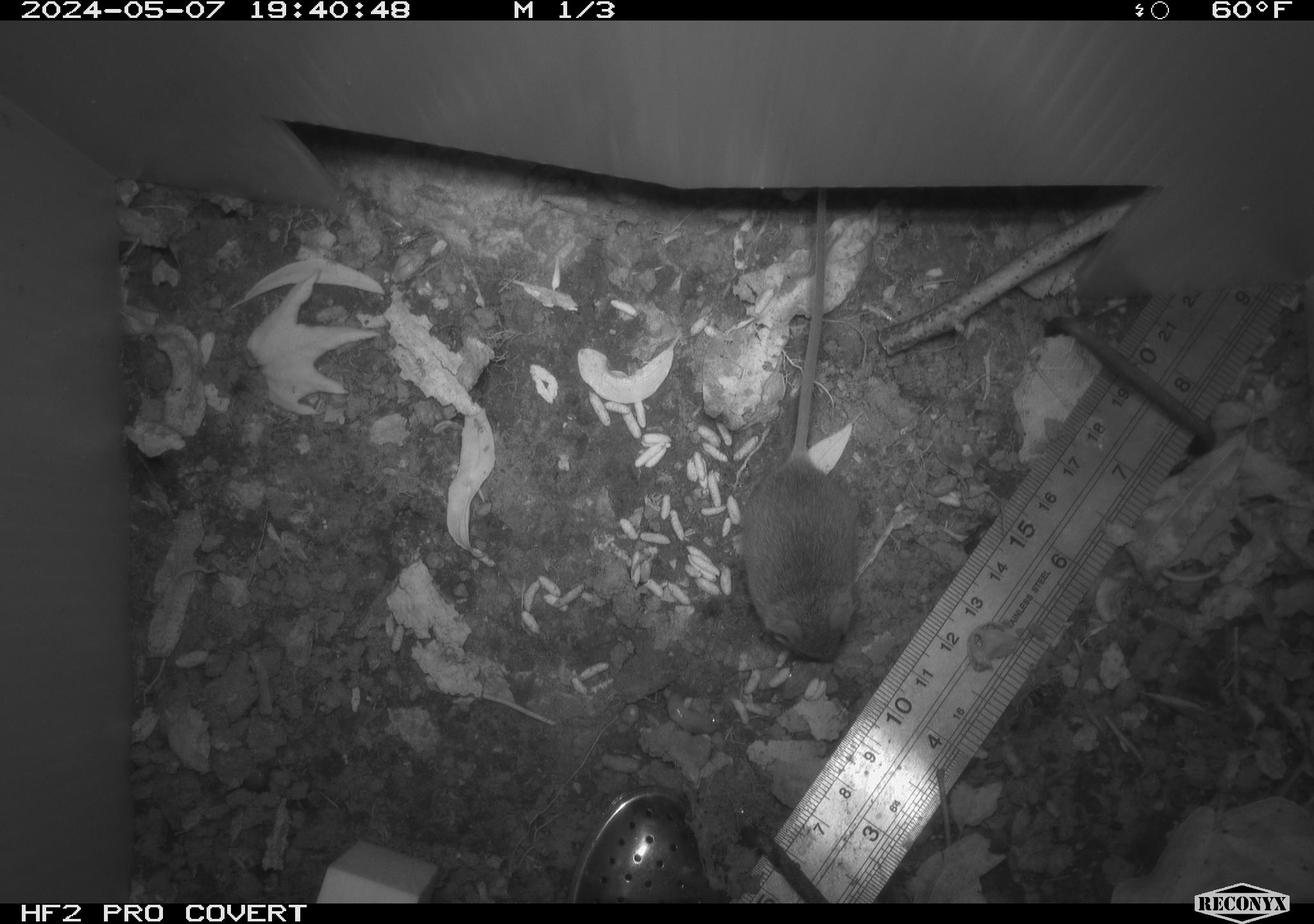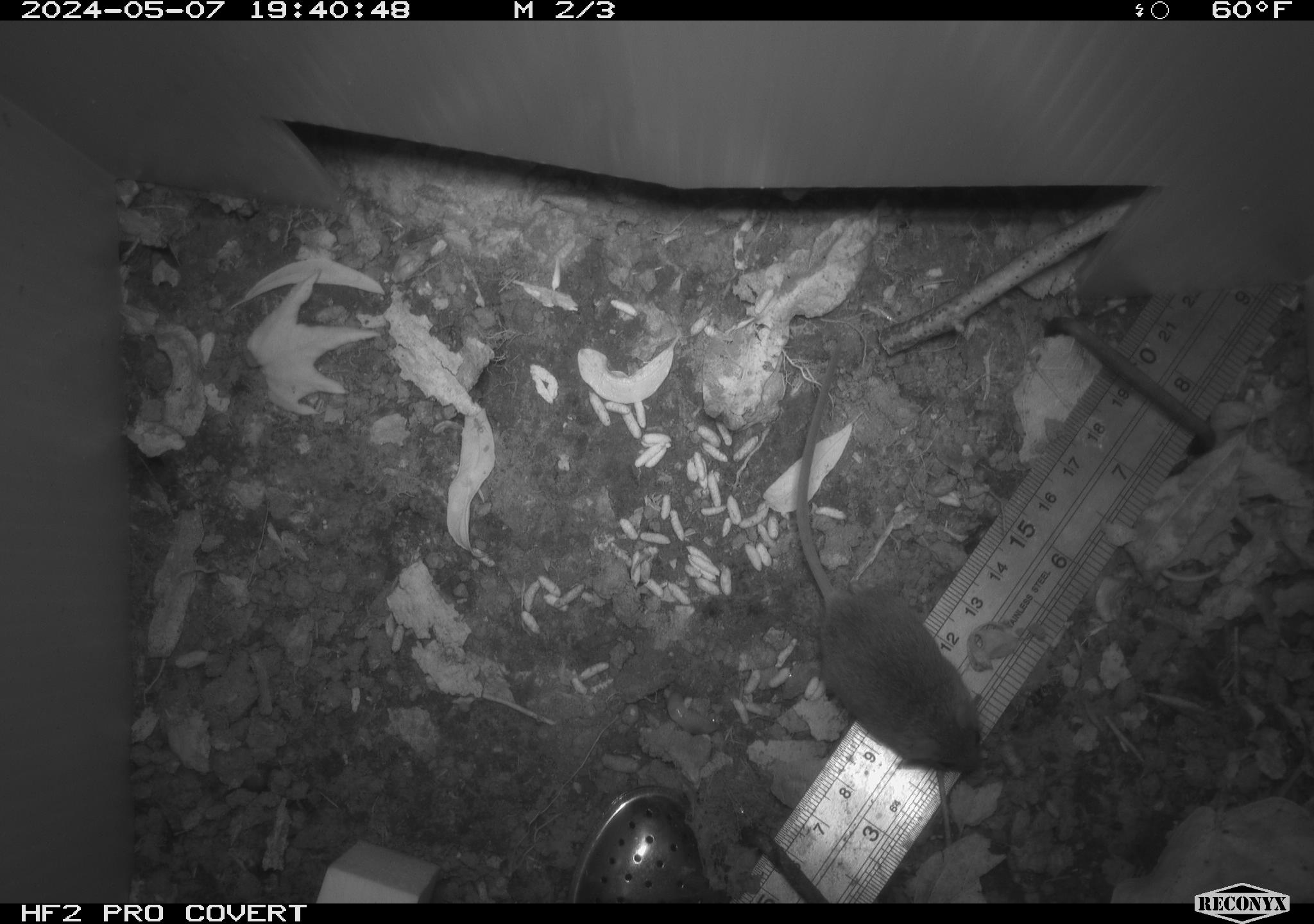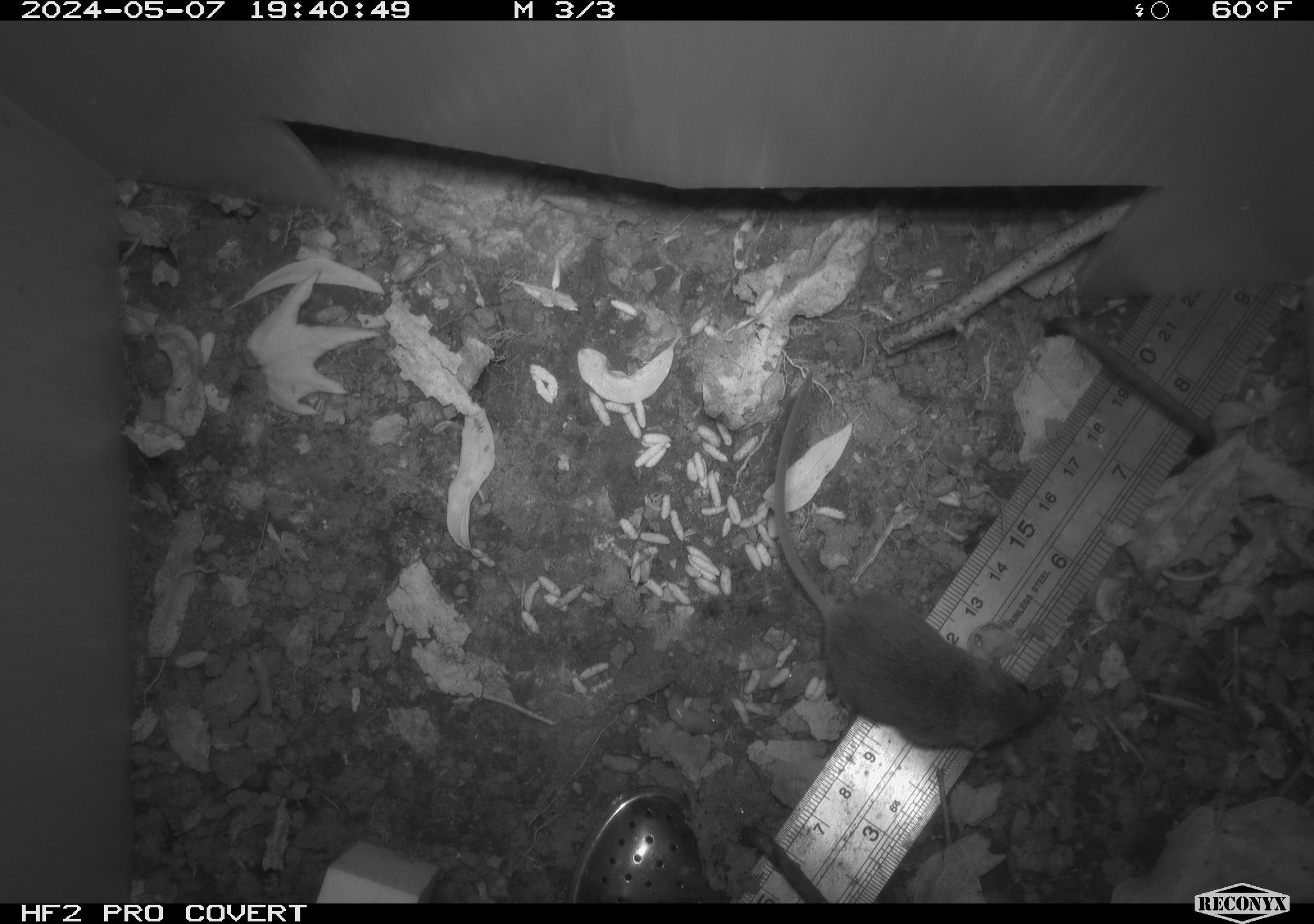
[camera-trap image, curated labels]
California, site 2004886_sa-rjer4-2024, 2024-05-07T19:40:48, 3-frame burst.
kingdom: Animalia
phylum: Chordata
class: Mammalia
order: Rodentia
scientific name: Rodentia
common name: mouse species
Mouse species (Rodentia).